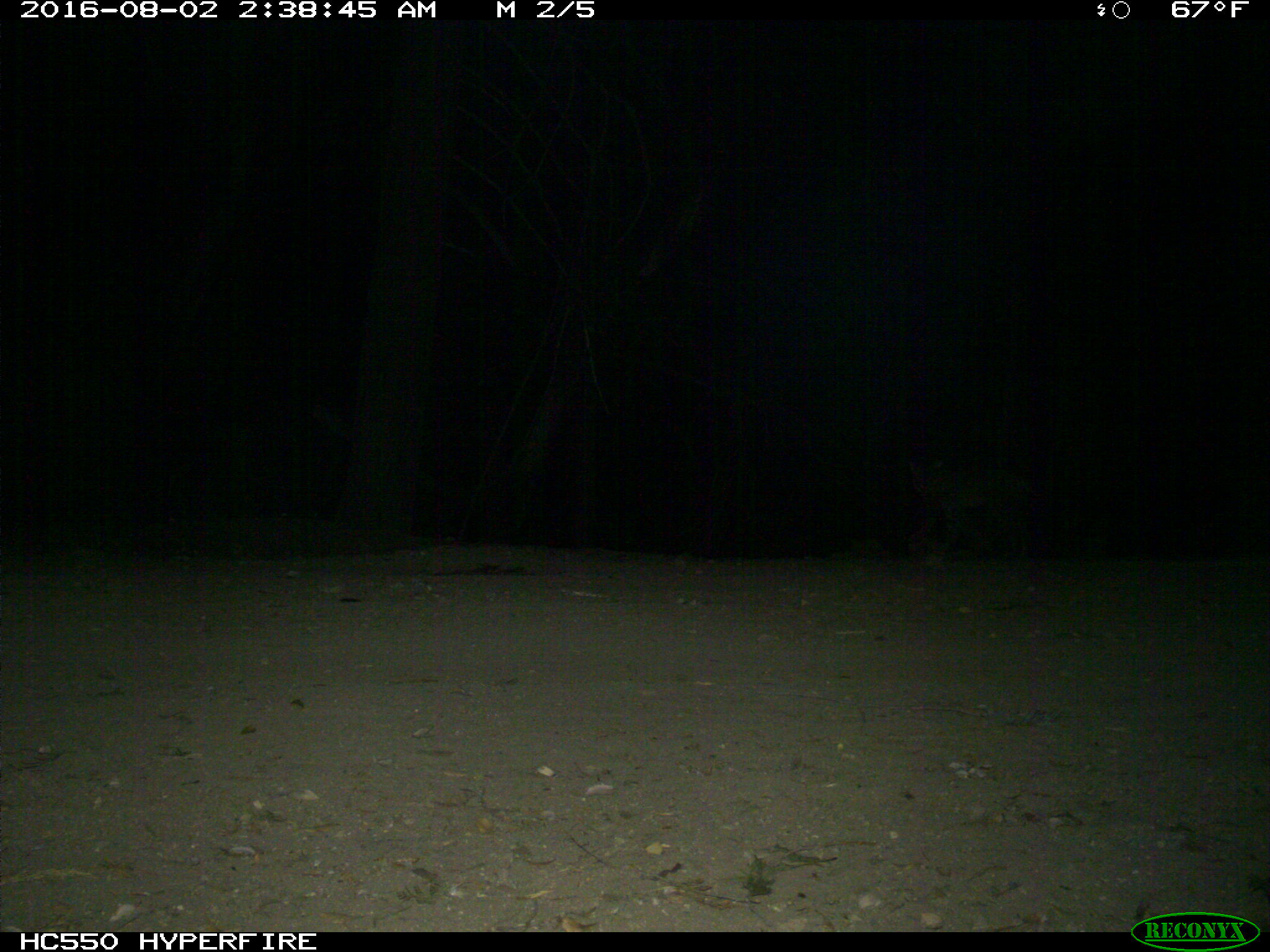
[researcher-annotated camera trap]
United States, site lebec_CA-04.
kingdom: Animalia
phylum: Chordata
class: Mammalia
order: Carnivora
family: Felidae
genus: Lynx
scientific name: Lynx rufus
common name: bobcat